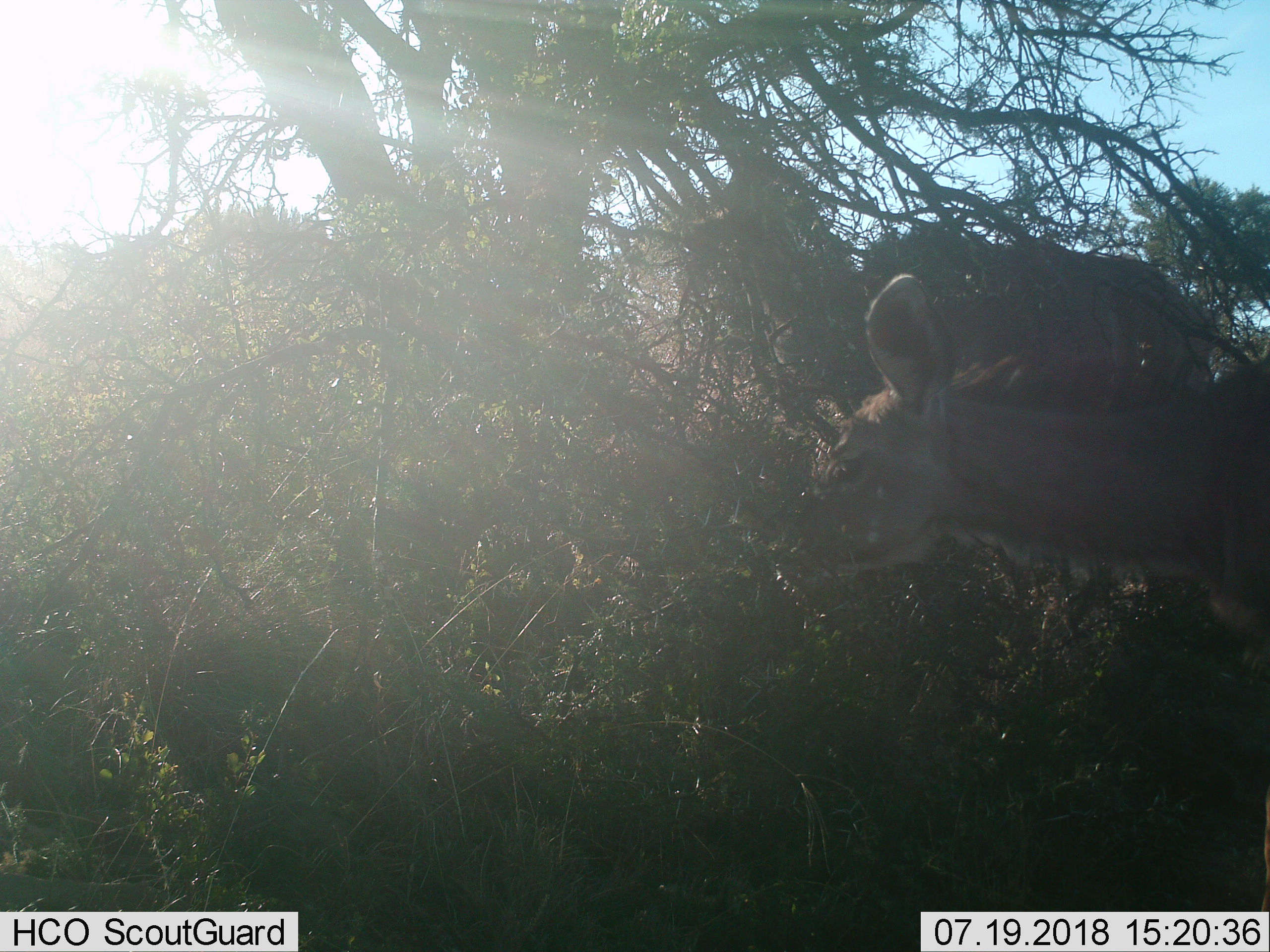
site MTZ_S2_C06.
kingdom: Animalia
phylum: Chordata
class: Mammalia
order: Artiodactyla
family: Bovidae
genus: Tragelaphus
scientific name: Tragelaphus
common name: kudu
Kudu (Tragelaphus), count 1. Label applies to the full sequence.